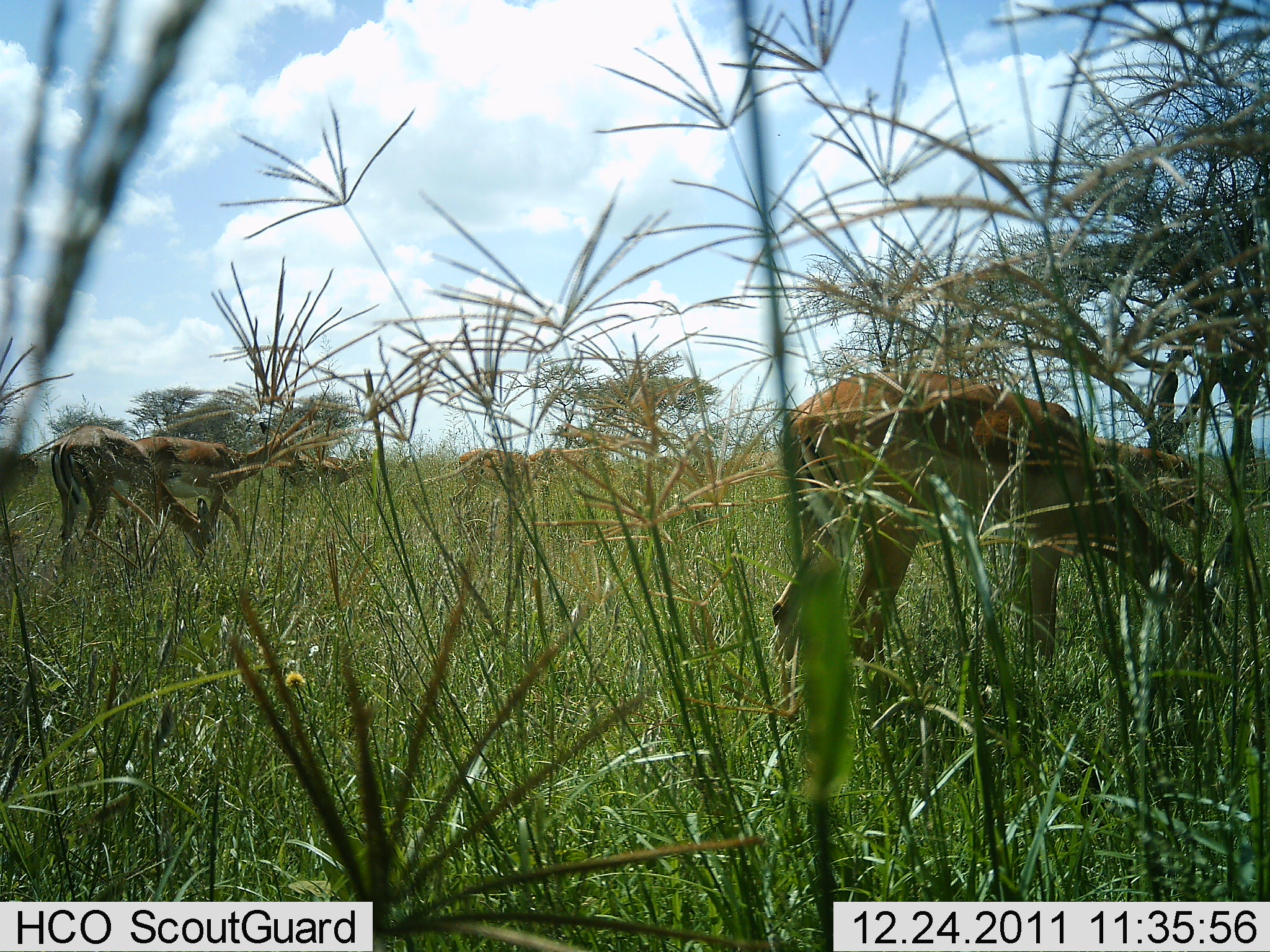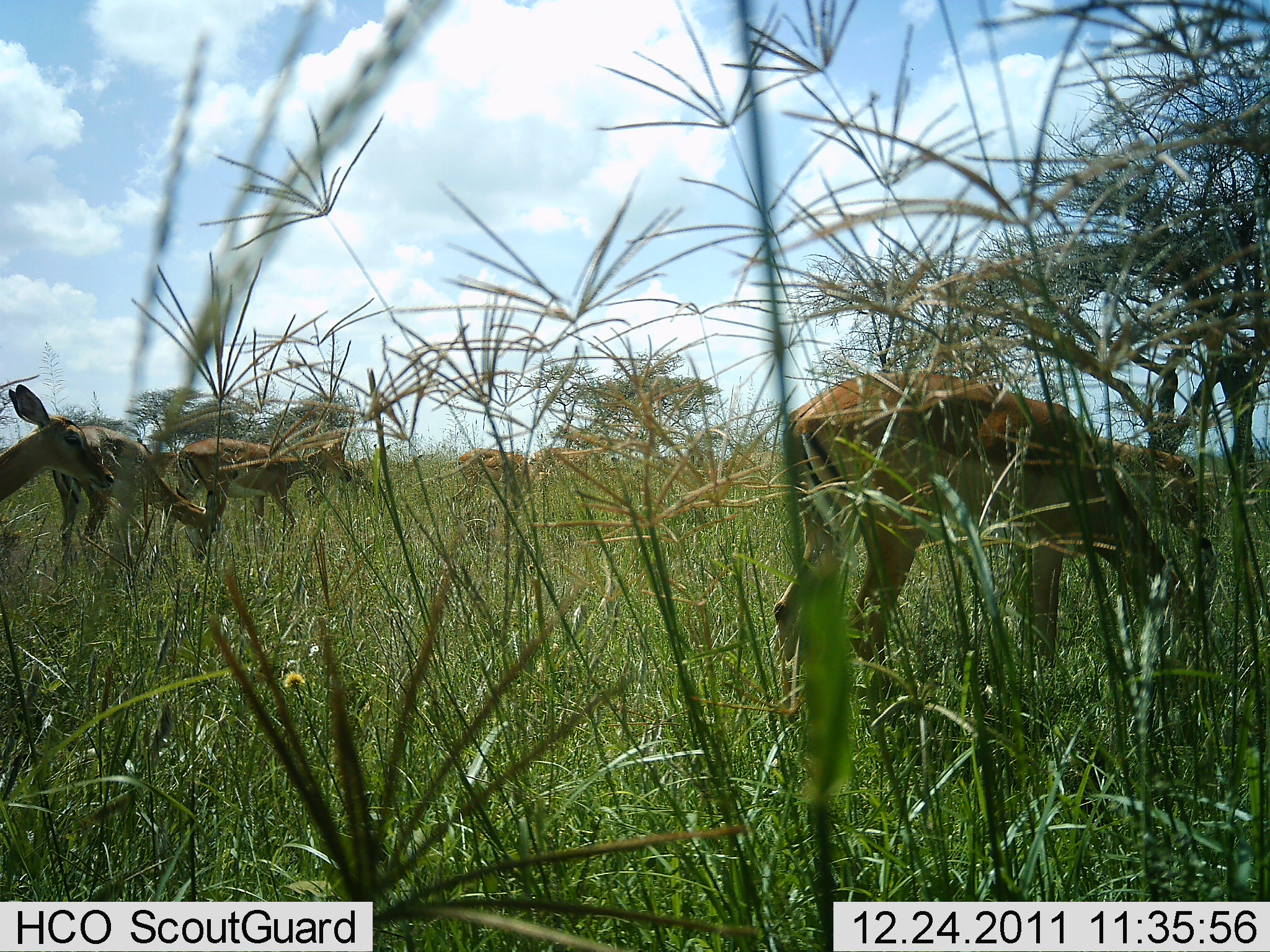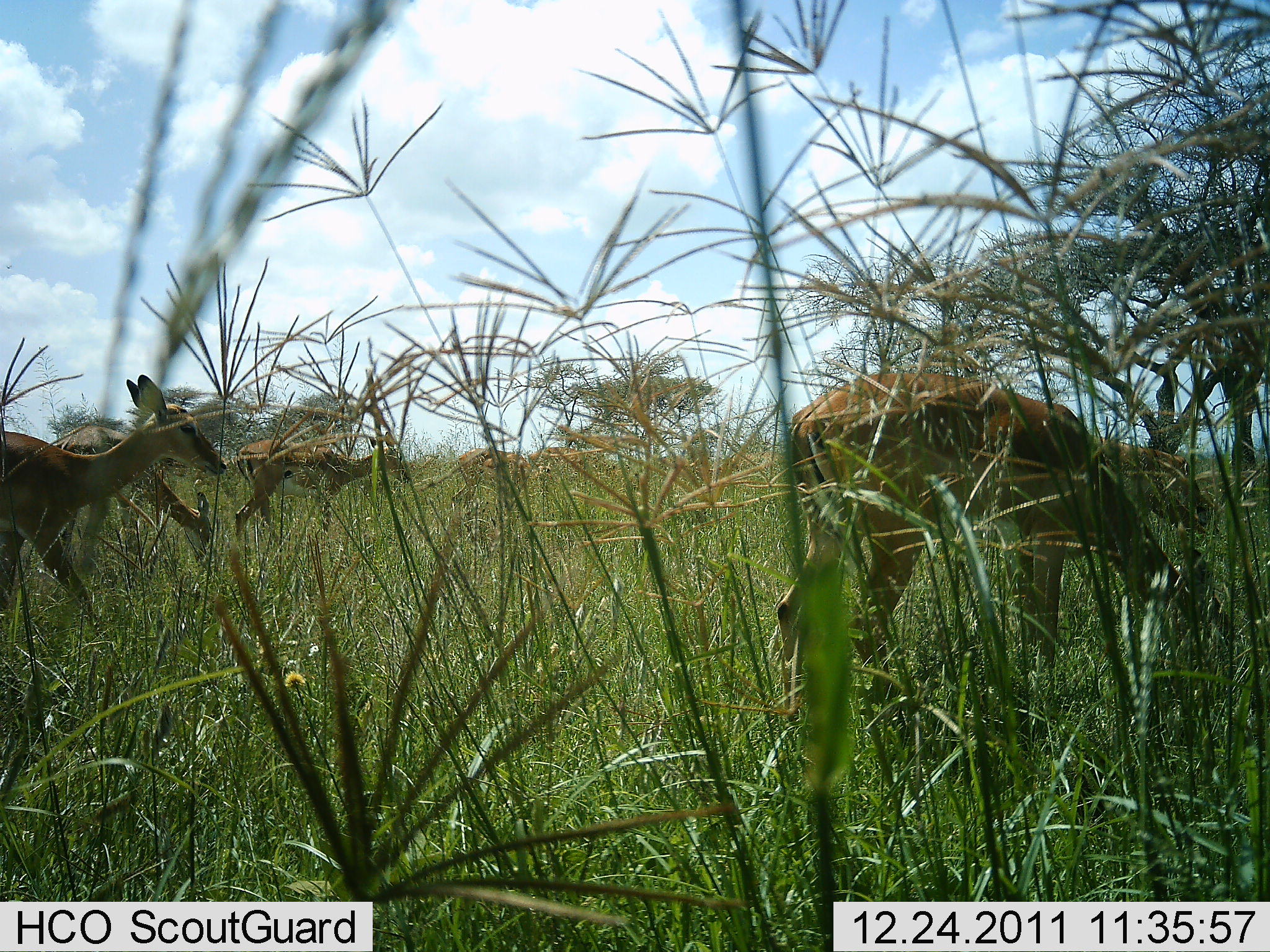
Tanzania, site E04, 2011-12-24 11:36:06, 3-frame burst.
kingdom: Animalia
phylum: Chordata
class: Mammalia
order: Artiodactyla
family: Bovidae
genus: Aepyceros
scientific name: Aepyceros melampus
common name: impala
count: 5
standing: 50%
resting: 0%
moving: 40%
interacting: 0%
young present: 0%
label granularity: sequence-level